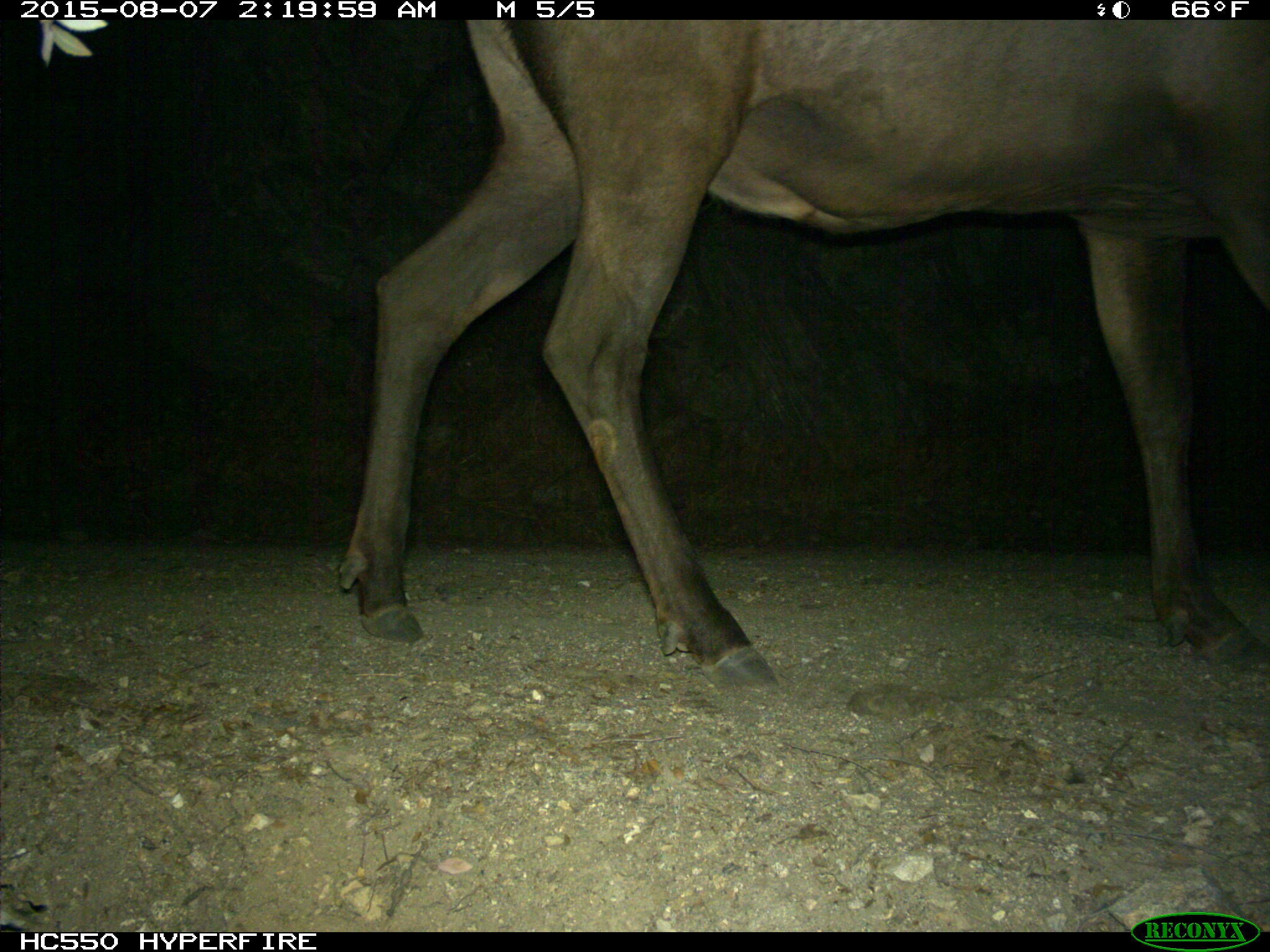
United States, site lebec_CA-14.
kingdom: Animalia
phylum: Chordata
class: Mammalia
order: Artiodactyla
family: Cervidae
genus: Cervus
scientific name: Cervus canadensis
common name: elk